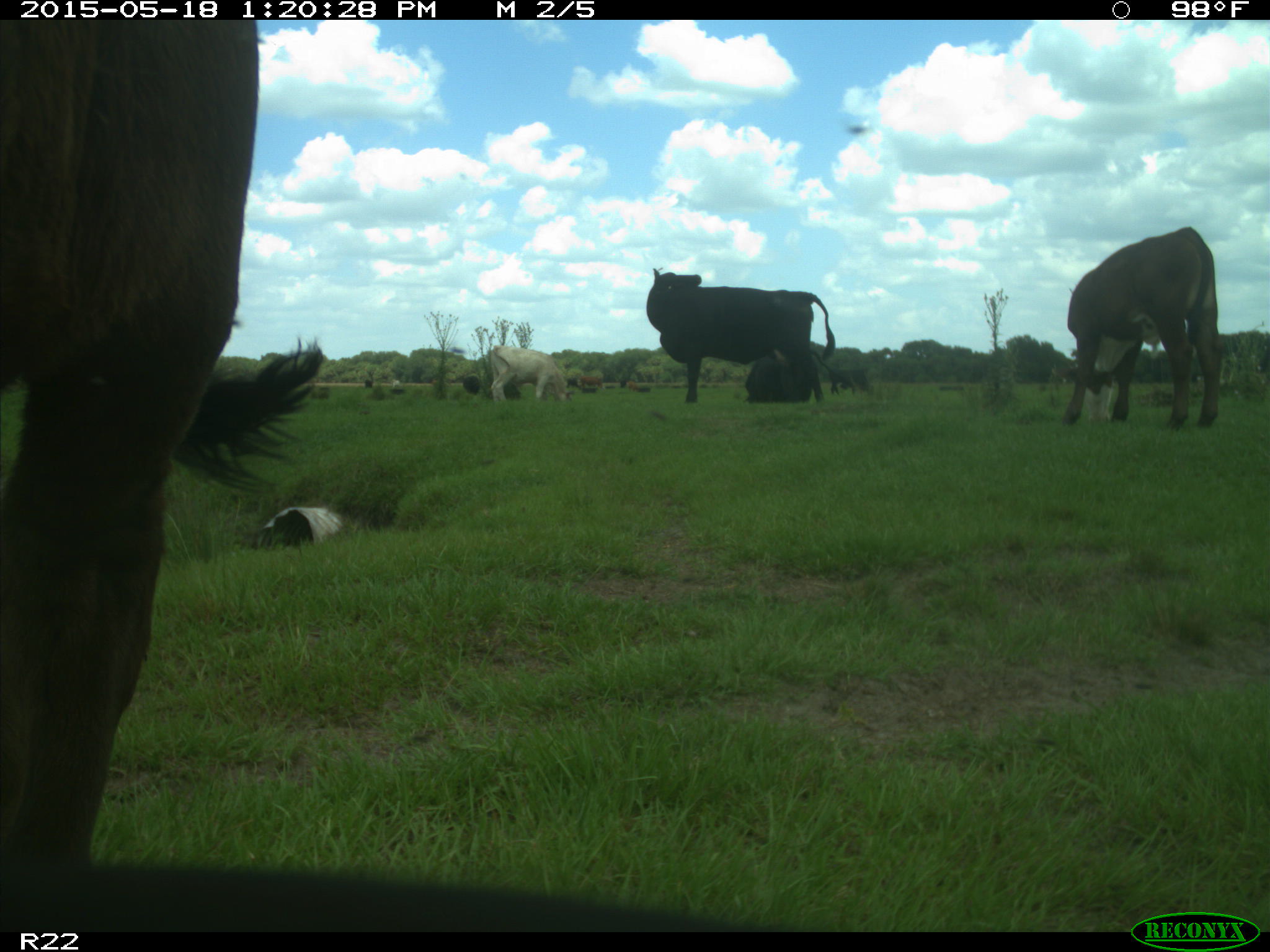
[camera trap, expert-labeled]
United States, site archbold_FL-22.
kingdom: Animalia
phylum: Chordata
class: Mammalia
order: Artiodactyla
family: Bovidae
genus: Bos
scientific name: Bos taurus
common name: domestic cow